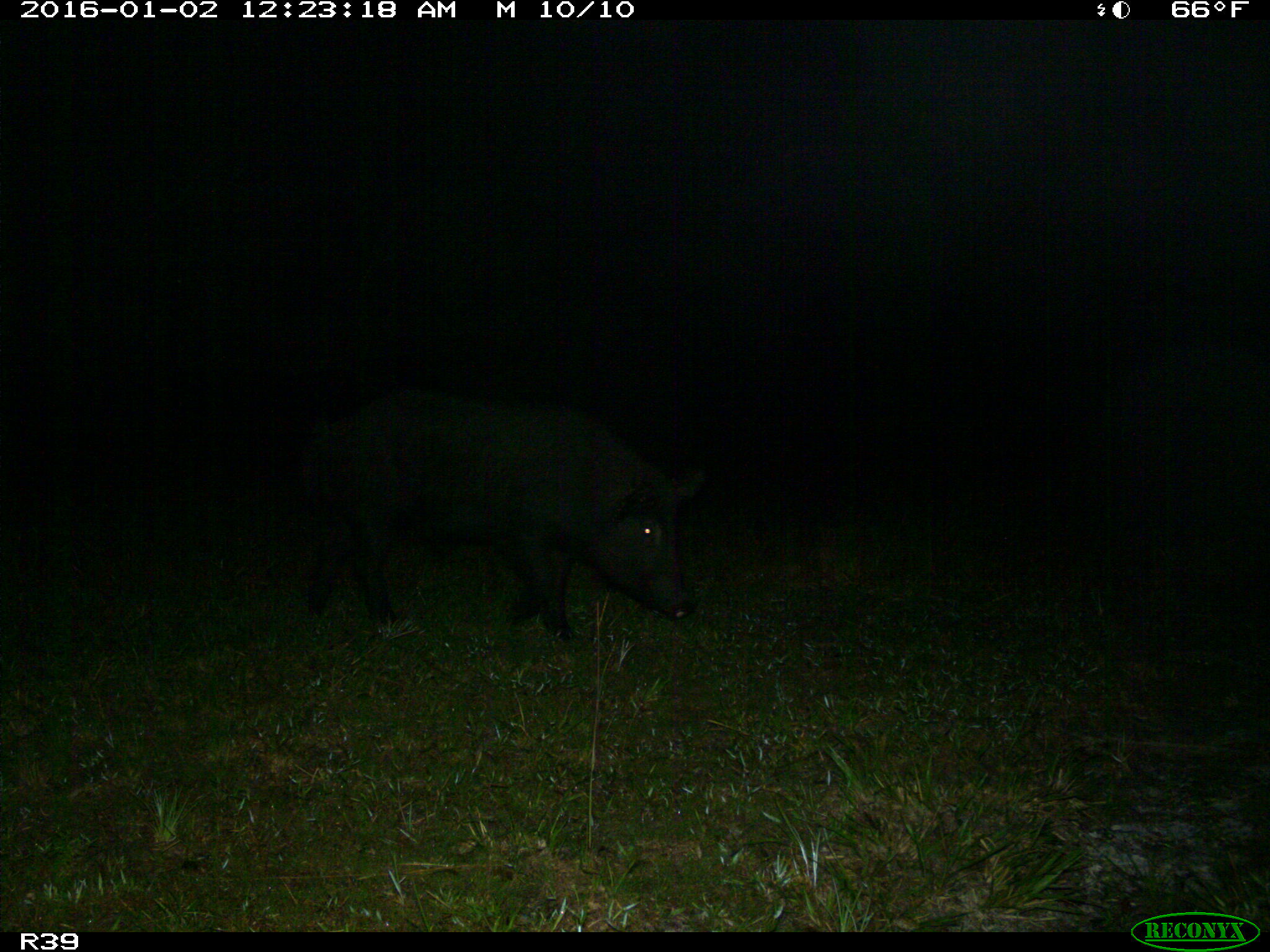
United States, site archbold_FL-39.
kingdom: Animalia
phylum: Chordata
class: Mammalia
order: Artiodactyla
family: Suidae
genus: Sus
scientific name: Sus scrofa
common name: wild boar